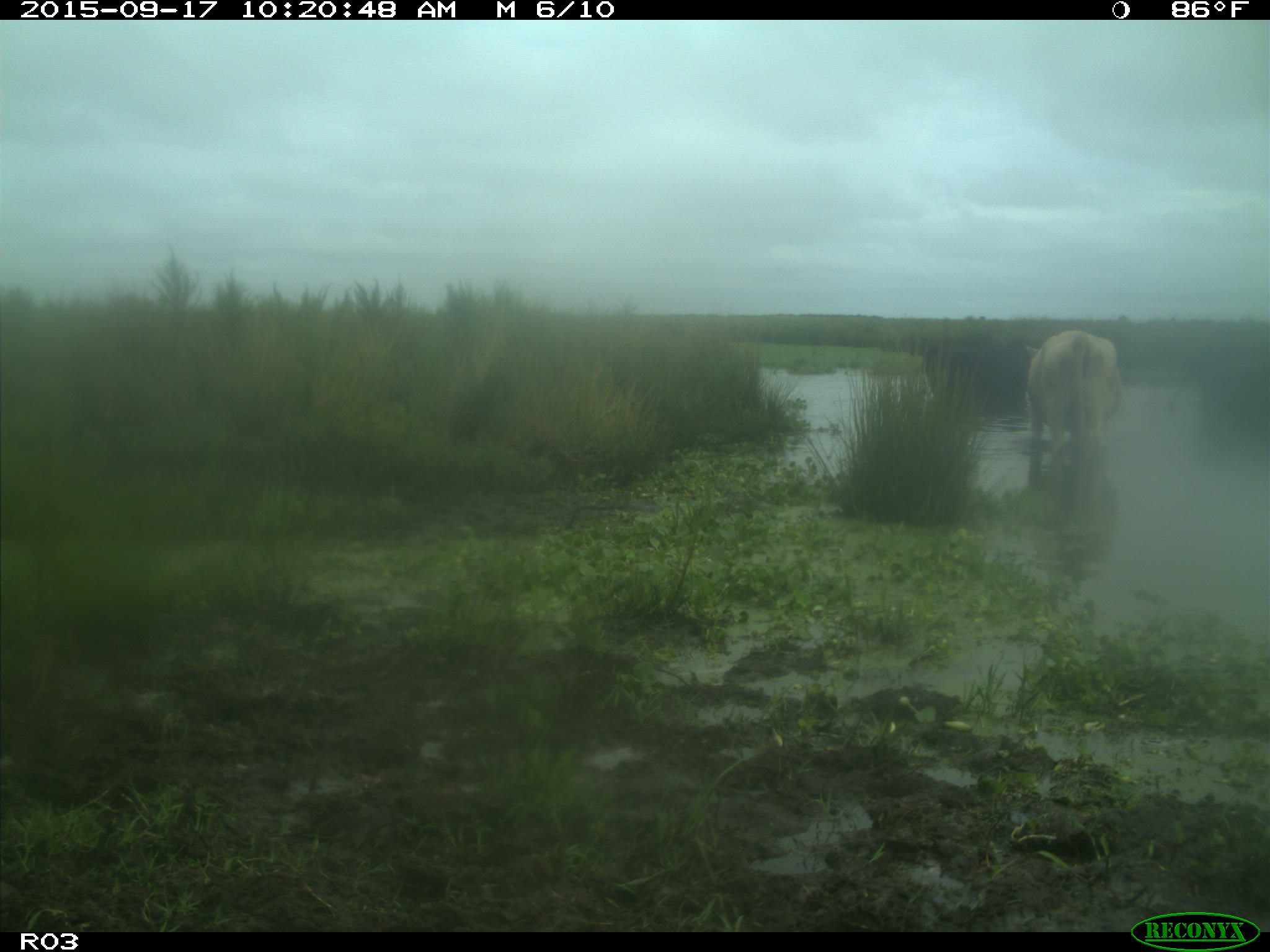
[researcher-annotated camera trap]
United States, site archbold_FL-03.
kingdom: Animalia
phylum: Chordata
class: Mammalia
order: Artiodactyla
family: Bovidae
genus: Bos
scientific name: Bos taurus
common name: domestic cow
Bos taurus (domestic cow).